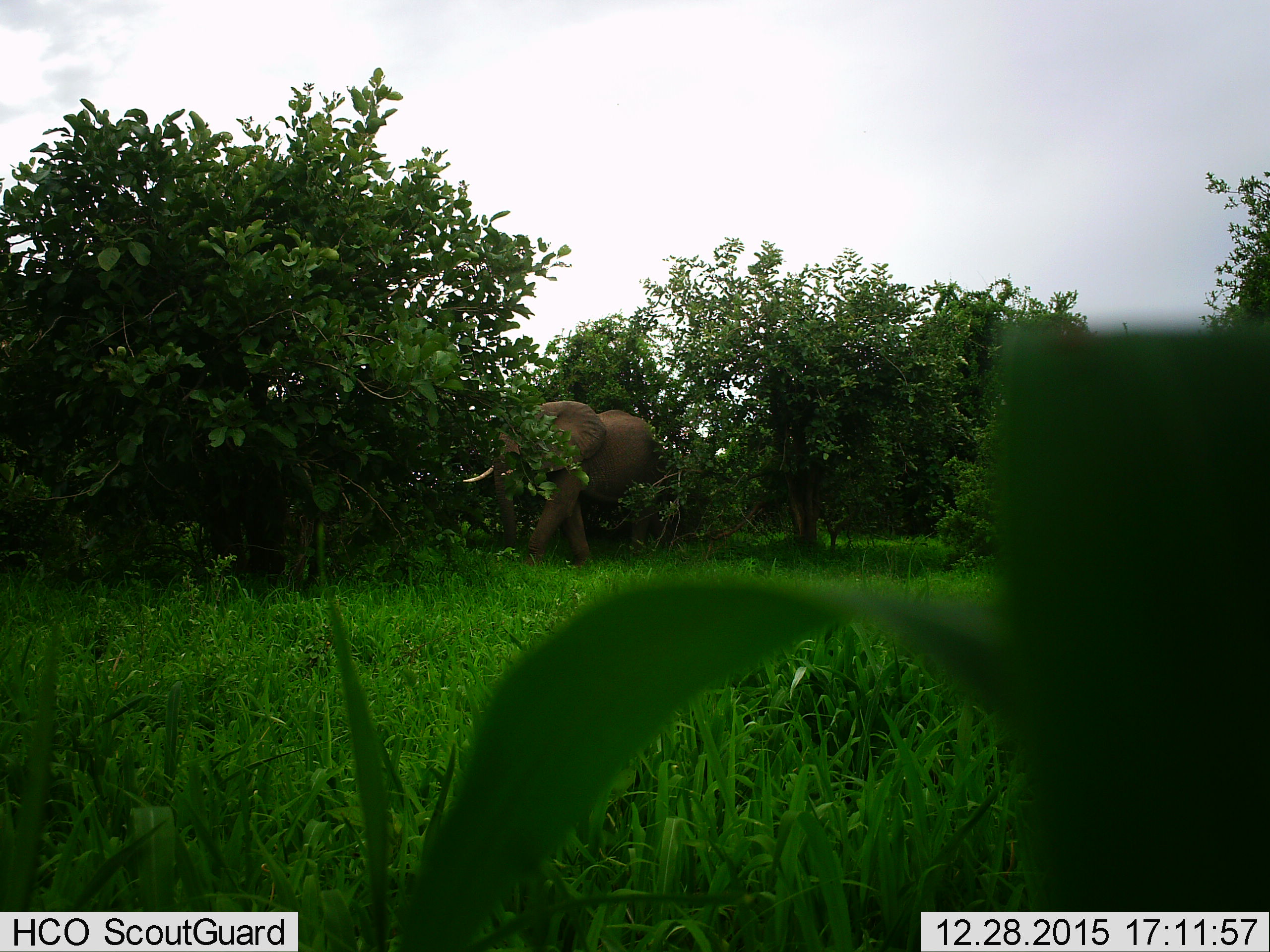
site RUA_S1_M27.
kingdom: Animalia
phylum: Chordata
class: Mammalia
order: Proboscidea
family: Elephantidae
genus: Loxodonta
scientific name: Loxodonta africana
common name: african bush elephant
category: elephant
Elephant (african bush elephant) (Loxodonta africana), count 1. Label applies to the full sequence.